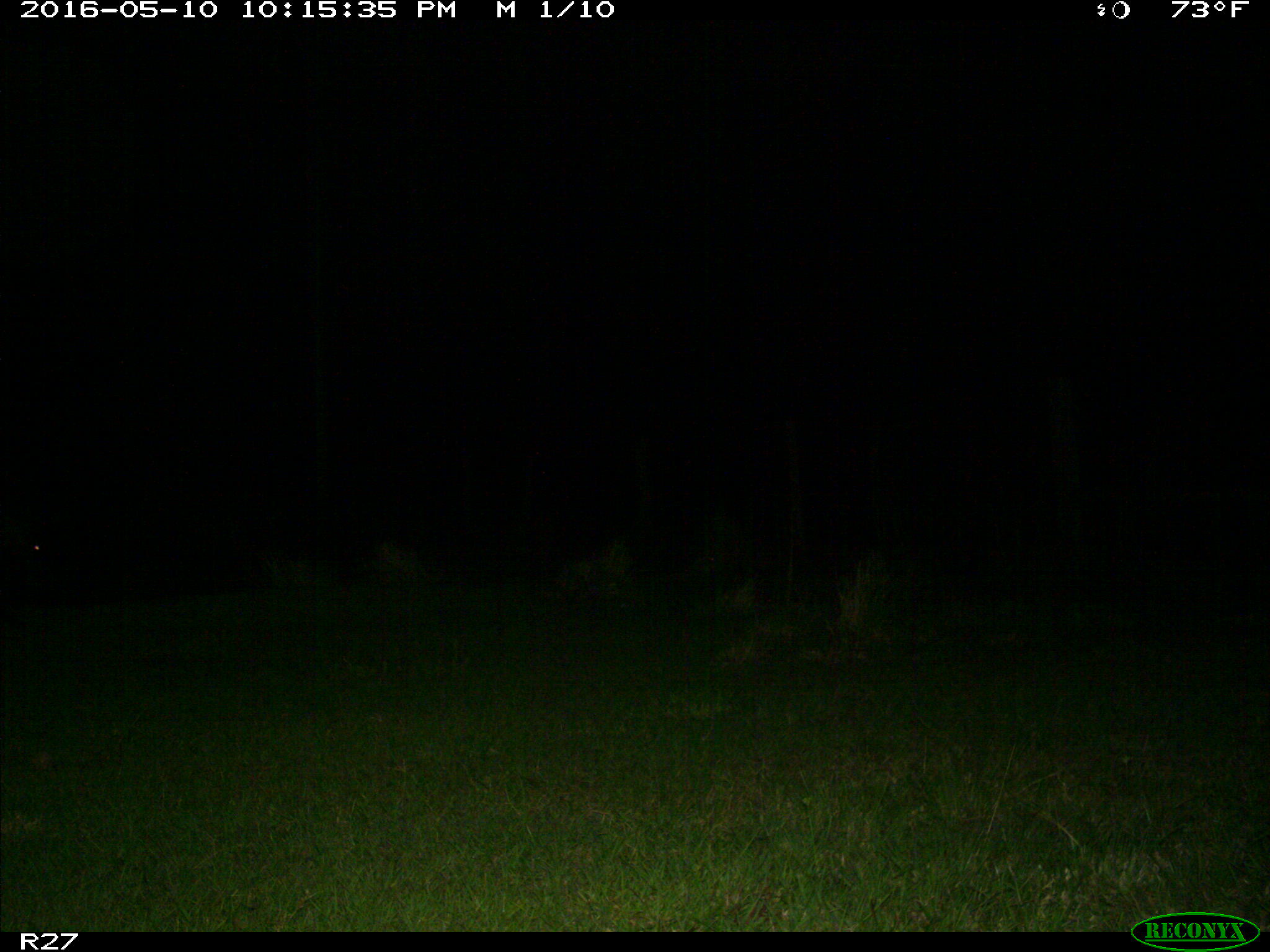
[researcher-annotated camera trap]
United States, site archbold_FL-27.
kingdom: Animalia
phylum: Chordata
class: Mammalia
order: Artiodactyla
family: Suidae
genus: Sus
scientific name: Sus scrofa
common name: wild boar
Sus scrofa (wild boar).